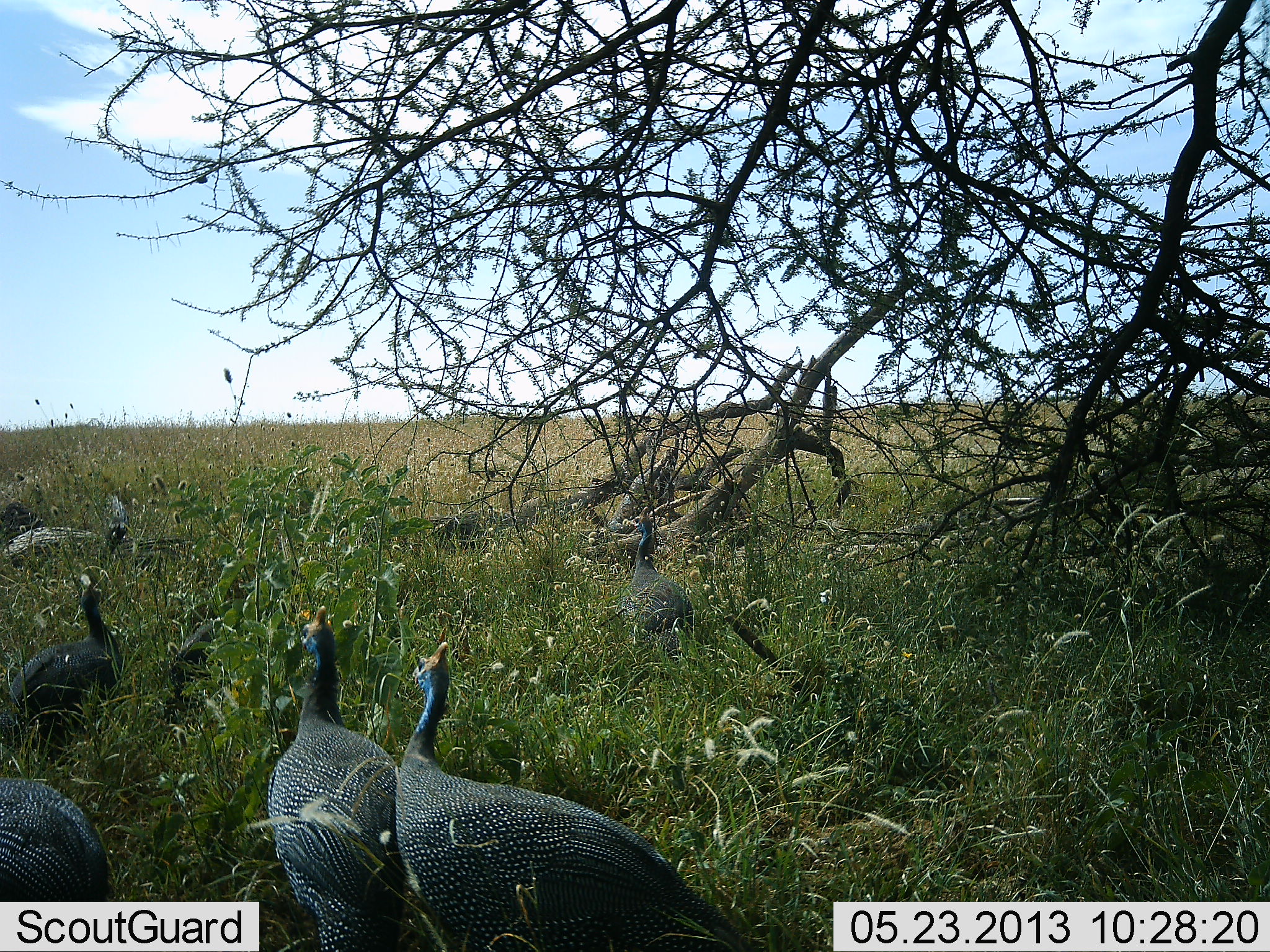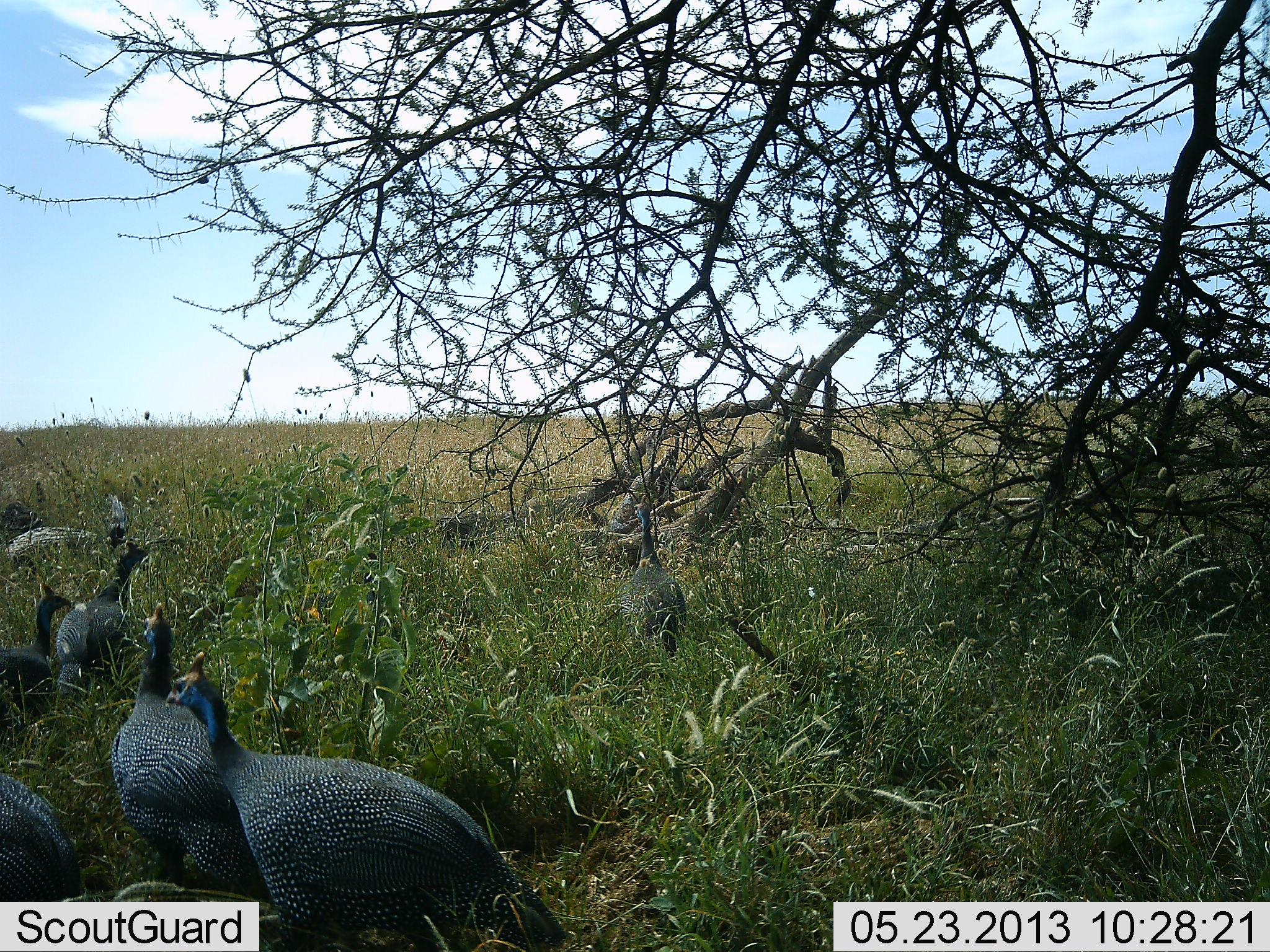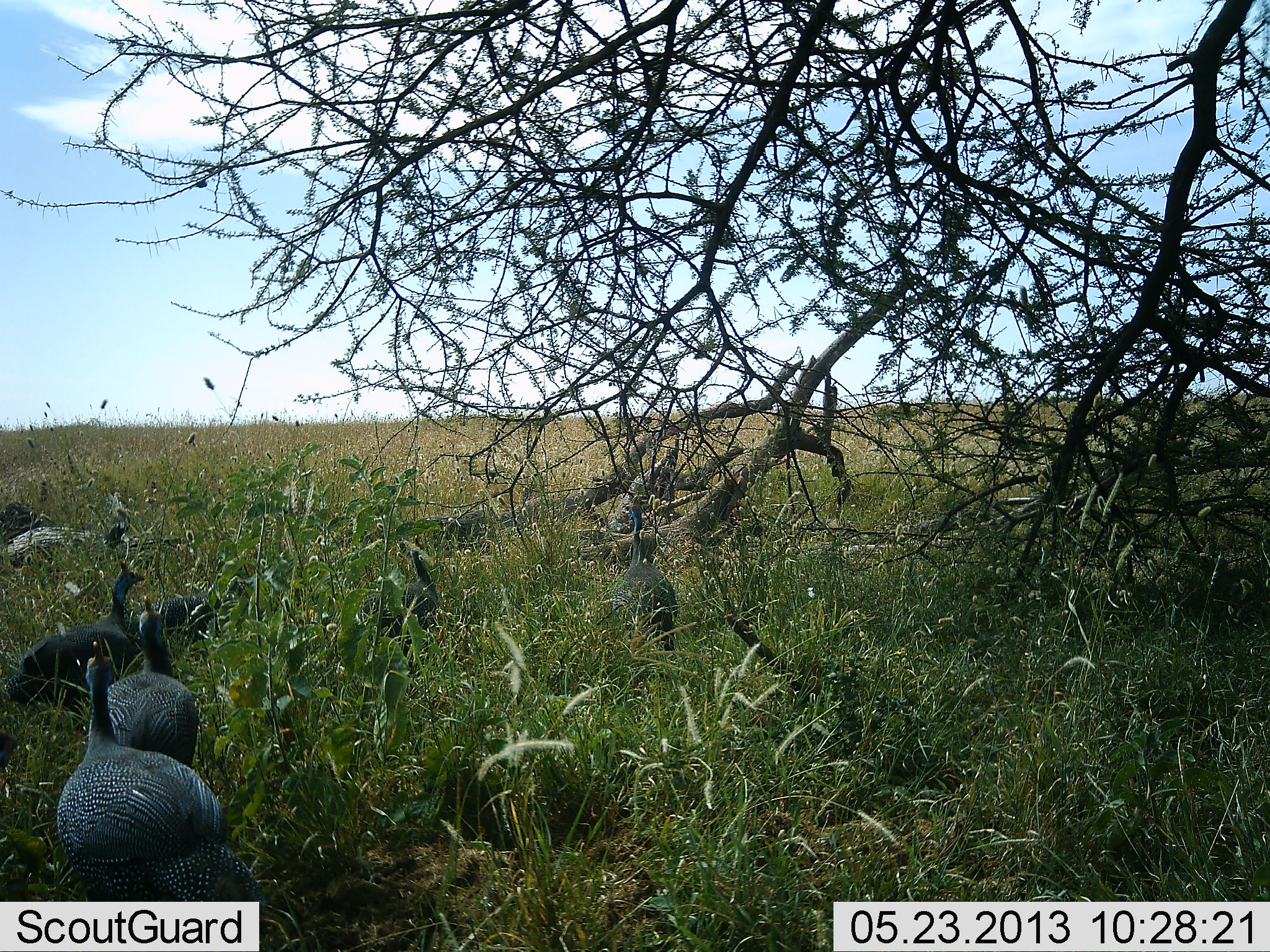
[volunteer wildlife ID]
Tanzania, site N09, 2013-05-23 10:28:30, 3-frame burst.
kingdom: Animalia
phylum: Chordata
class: Aves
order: Galliformes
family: Numididae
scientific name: Numididae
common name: guinea fowl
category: guineafowl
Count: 6.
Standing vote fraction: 23%.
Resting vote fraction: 3%.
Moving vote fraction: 87%.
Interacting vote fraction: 3%.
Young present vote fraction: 0%.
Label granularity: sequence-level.